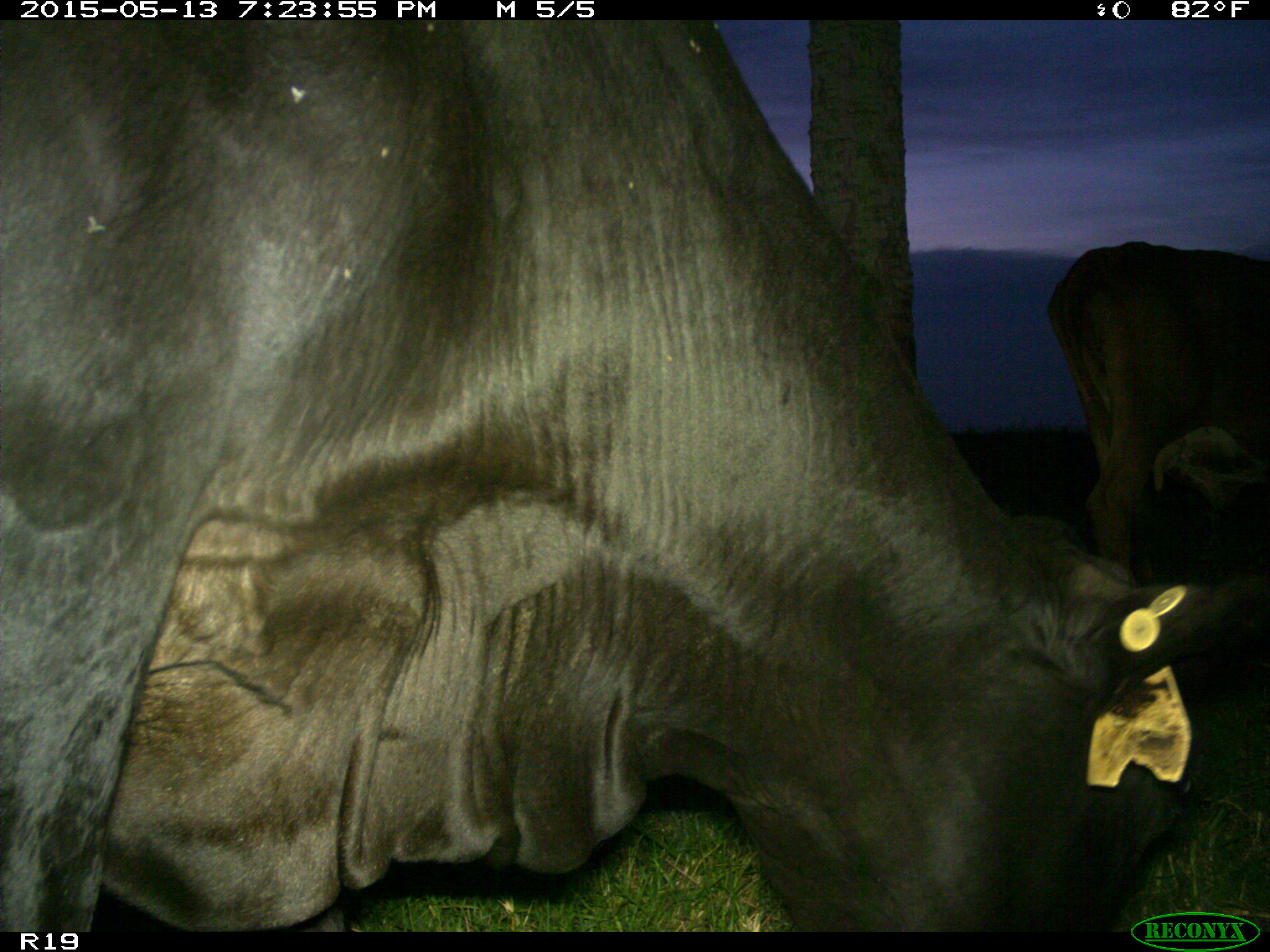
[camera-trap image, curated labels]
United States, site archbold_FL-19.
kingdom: Animalia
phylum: Chordata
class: Mammalia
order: Artiodactyla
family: Bovidae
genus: Bos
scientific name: Bos taurus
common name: domestic cow